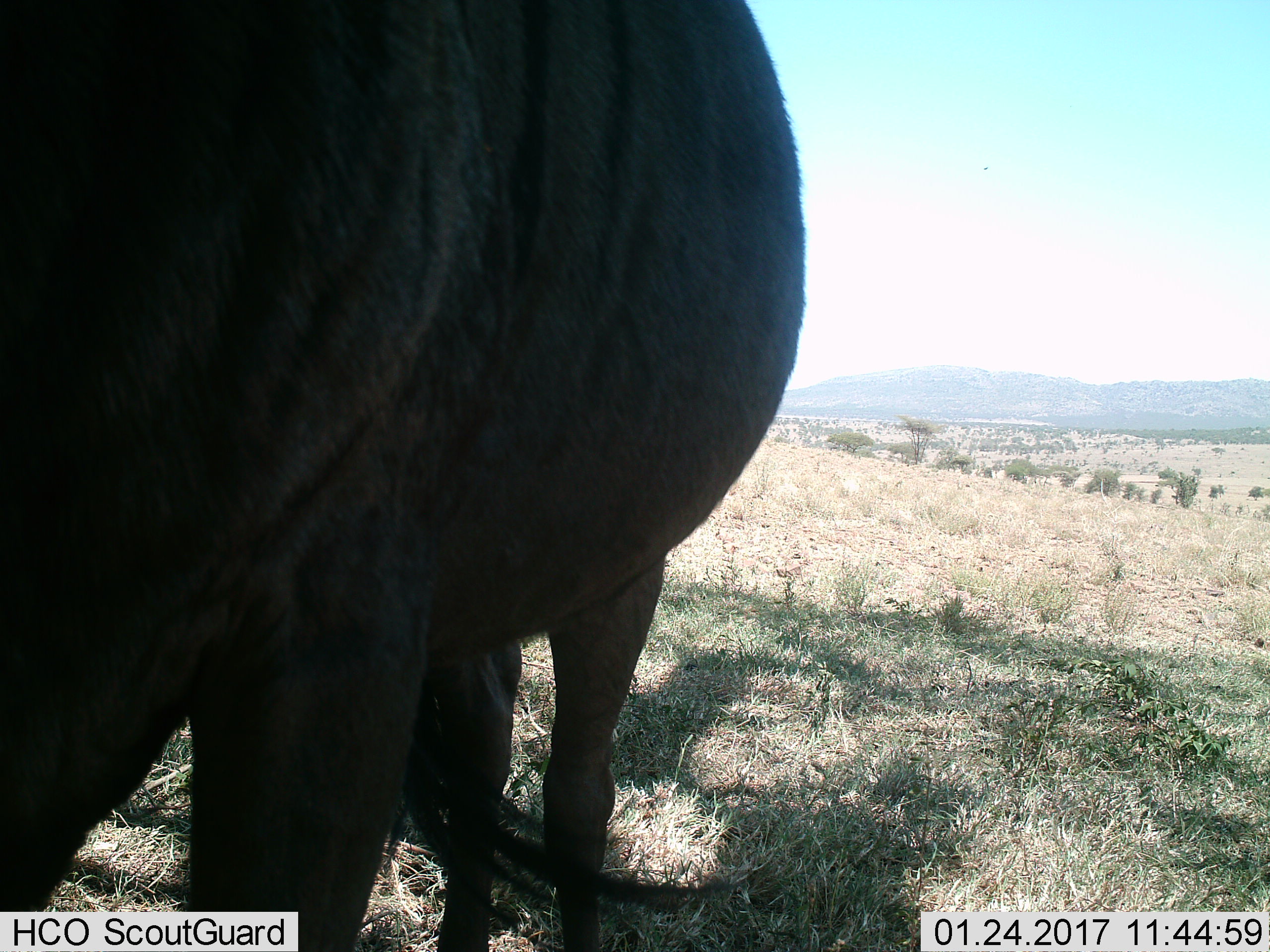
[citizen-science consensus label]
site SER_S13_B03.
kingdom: Animalia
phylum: Chordata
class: Mammalia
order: Artiodactyla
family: Bovidae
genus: Connochaetes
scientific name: Connochaetes taurinus taurinus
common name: blue wildebeest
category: wildebeestblue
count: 1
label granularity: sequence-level